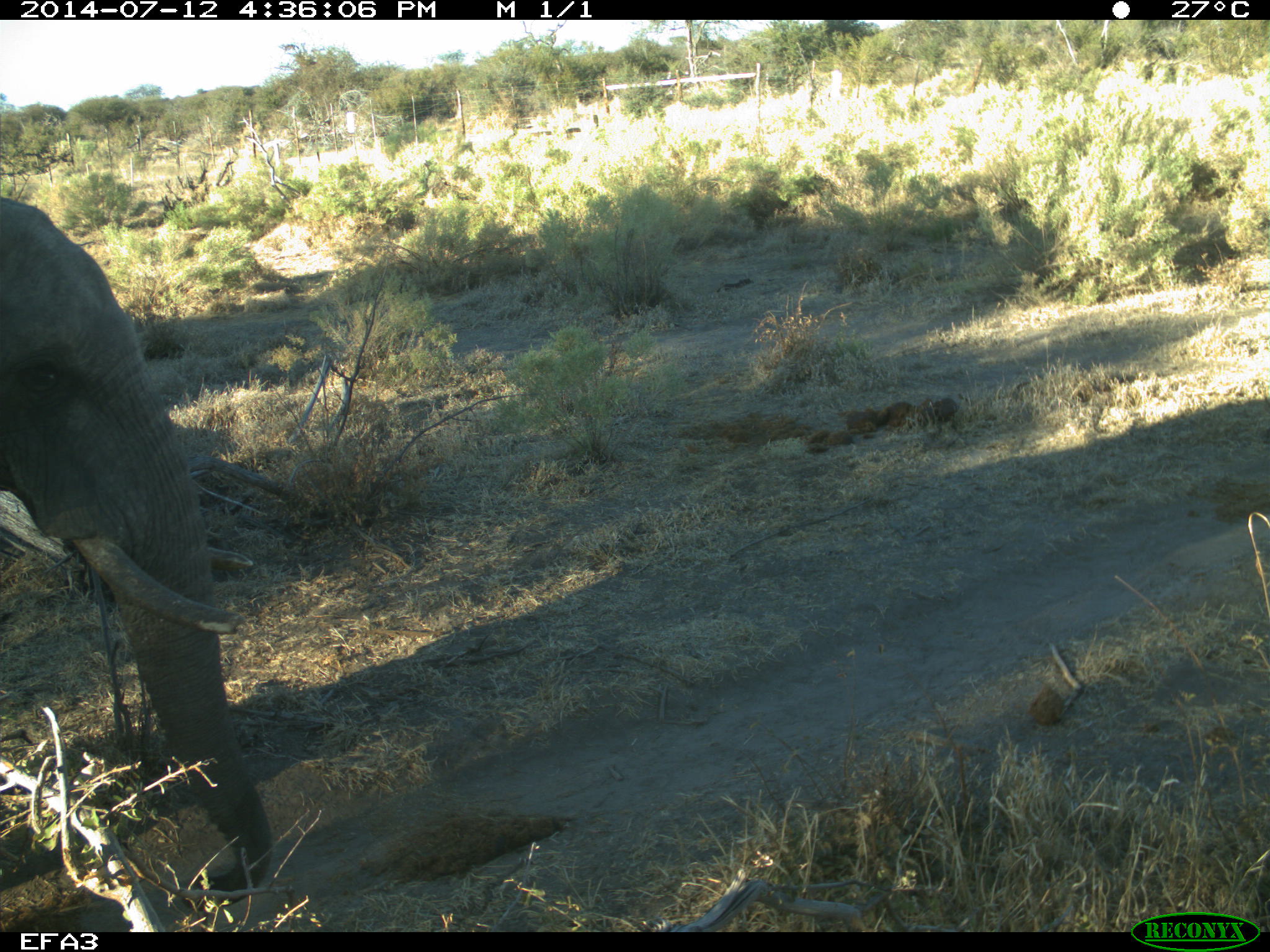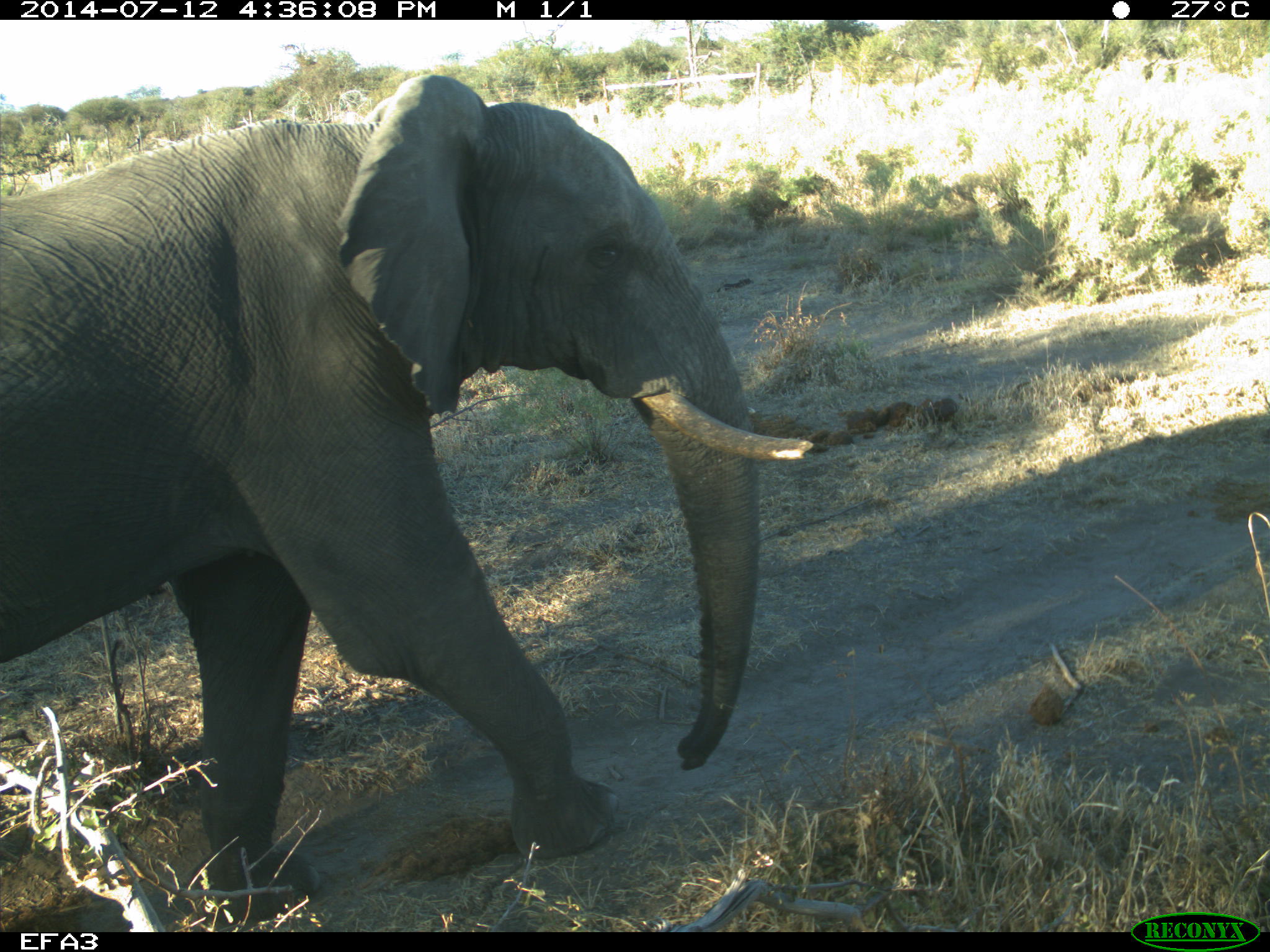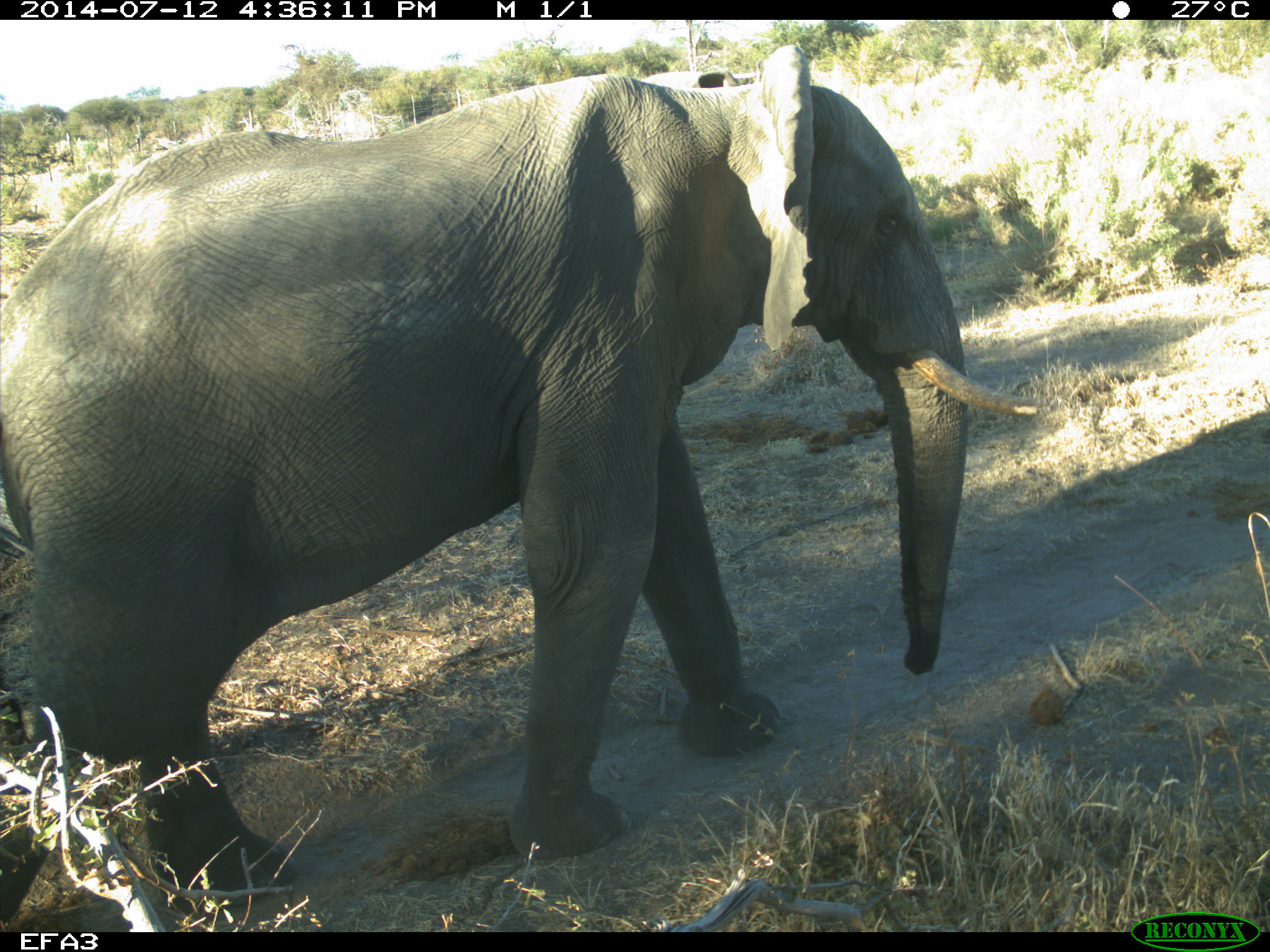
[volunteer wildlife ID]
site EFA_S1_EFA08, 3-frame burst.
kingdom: Animalia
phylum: Chordata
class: Mammalia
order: Proboscidea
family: Elephantidae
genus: Loxodonta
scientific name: Loxodonta africana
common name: african bush elephant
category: elephant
Elephant (african bush elephant) (Loxodonta africana), count 1. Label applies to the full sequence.